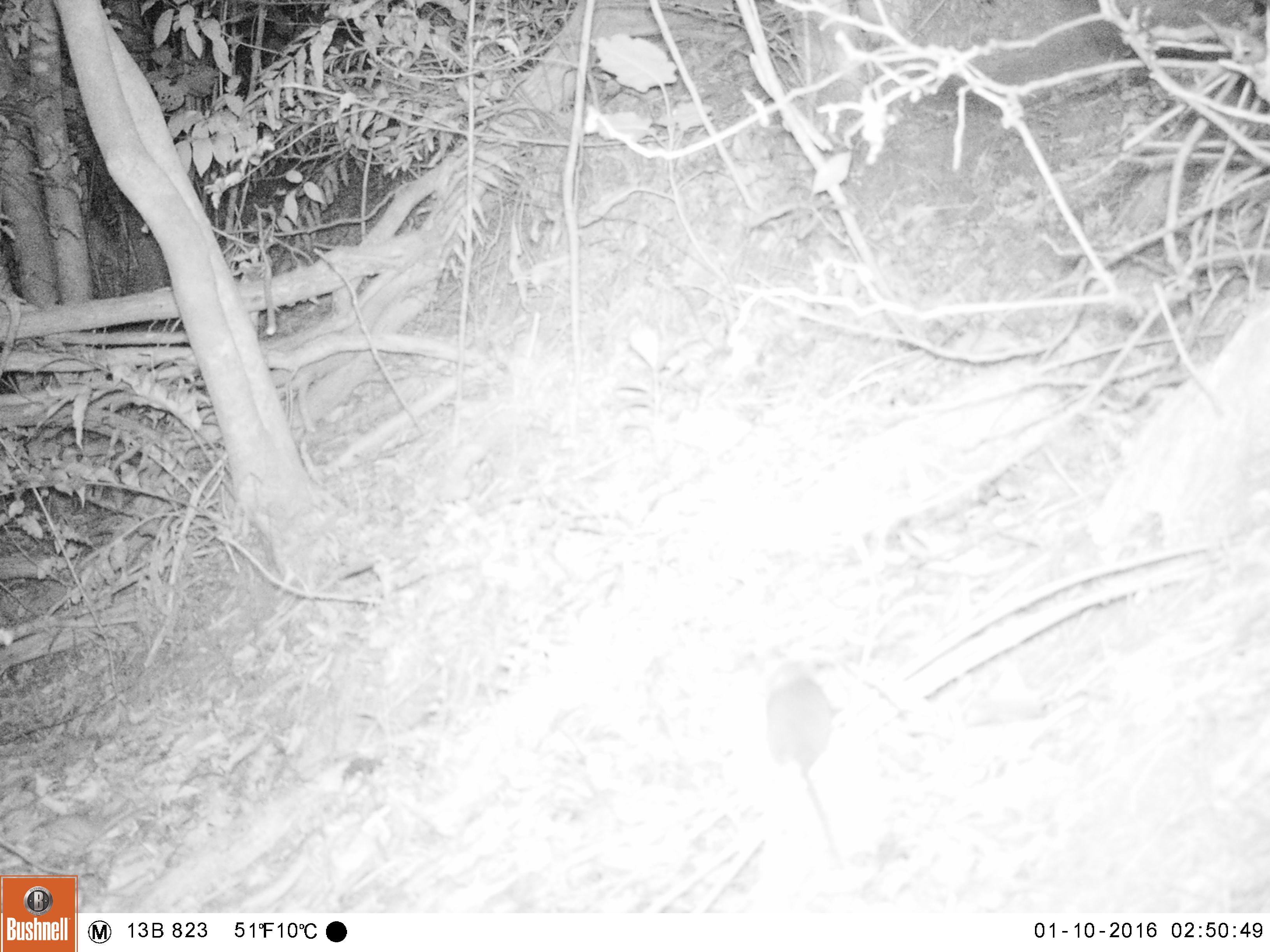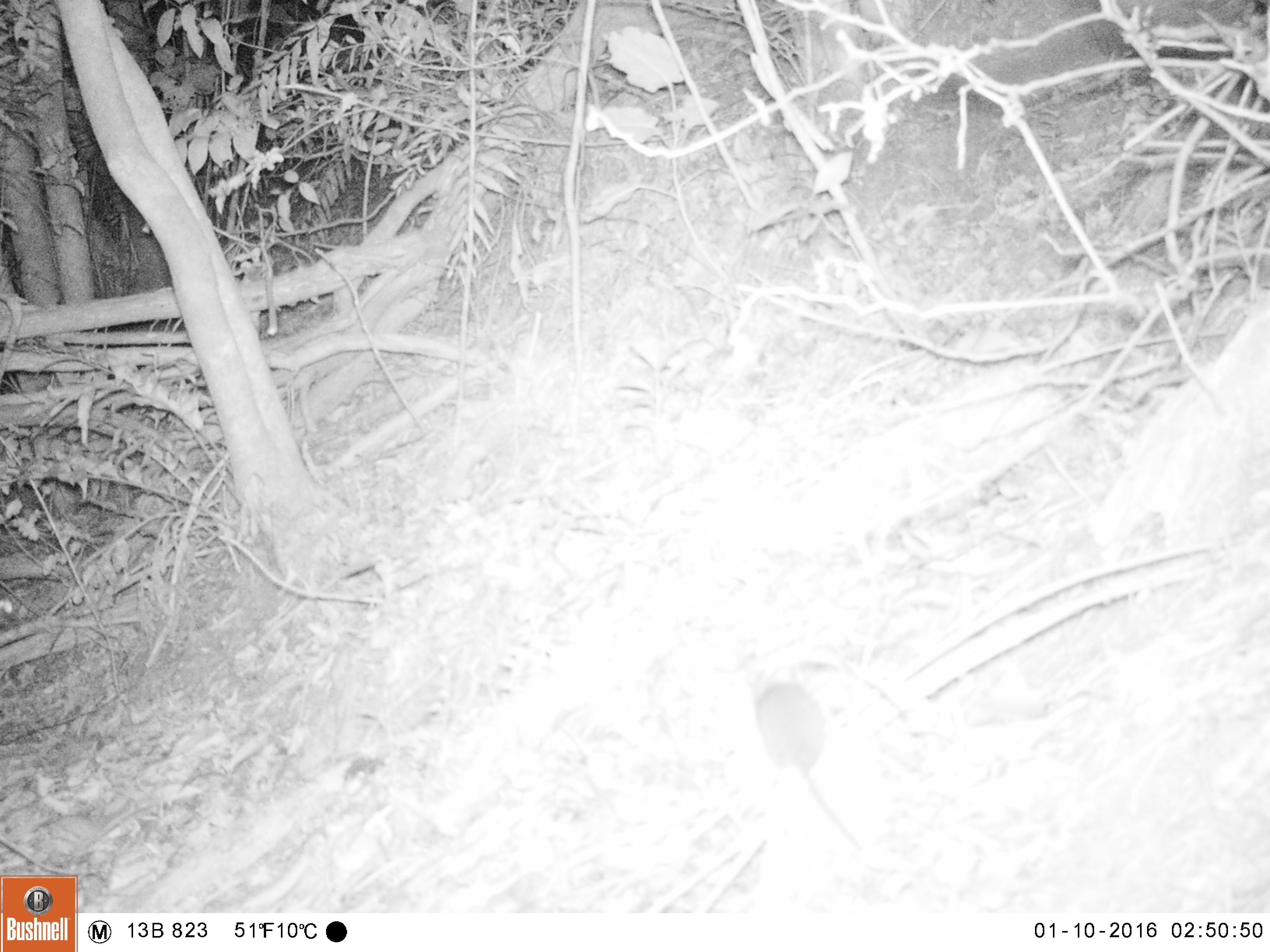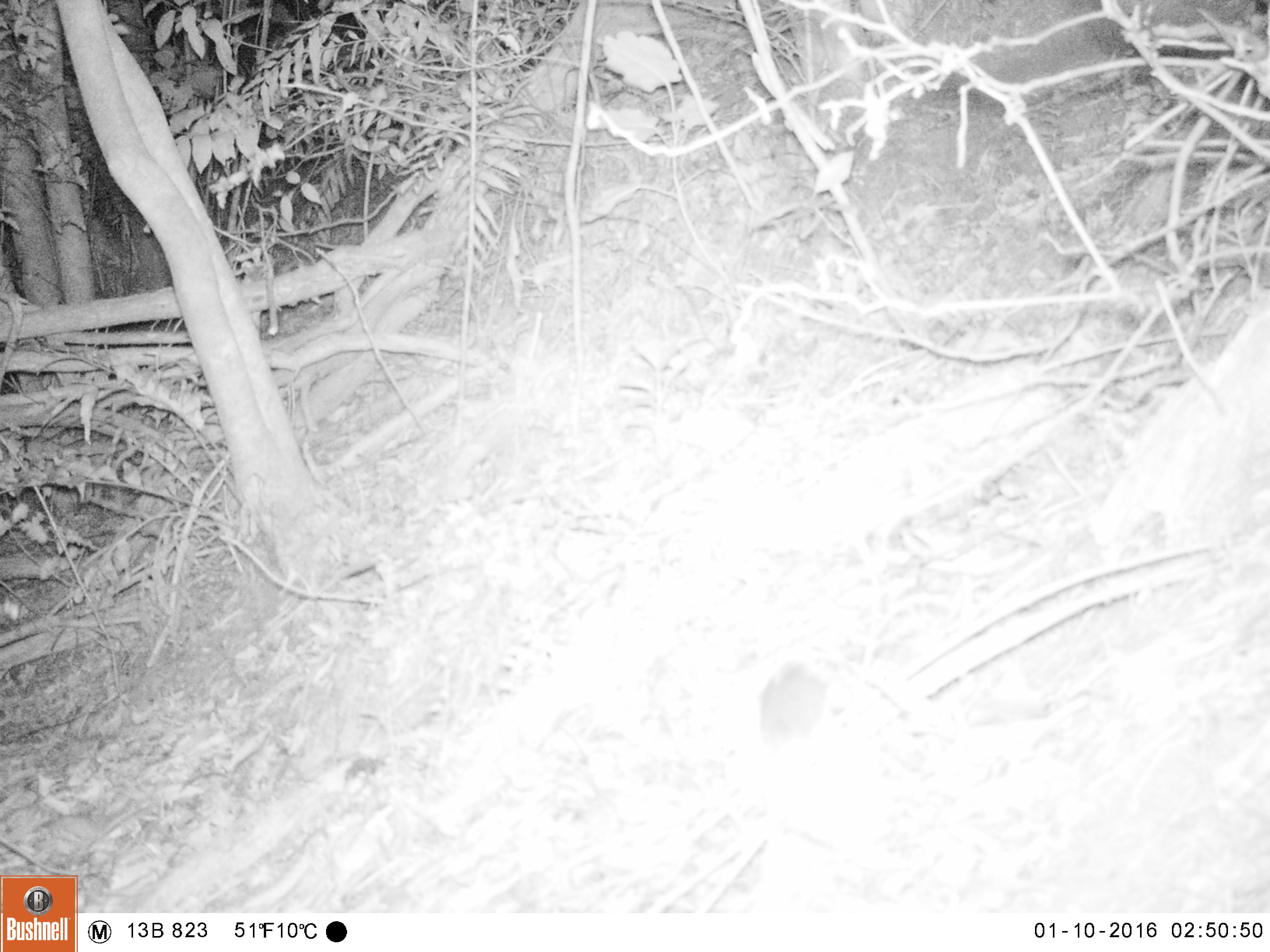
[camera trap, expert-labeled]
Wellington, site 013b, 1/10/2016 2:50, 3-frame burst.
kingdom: Animalia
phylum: Chordata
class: Mammalia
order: Rodentia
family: Muridae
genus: Rattus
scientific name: Rattus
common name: rat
Rat (Rattus).